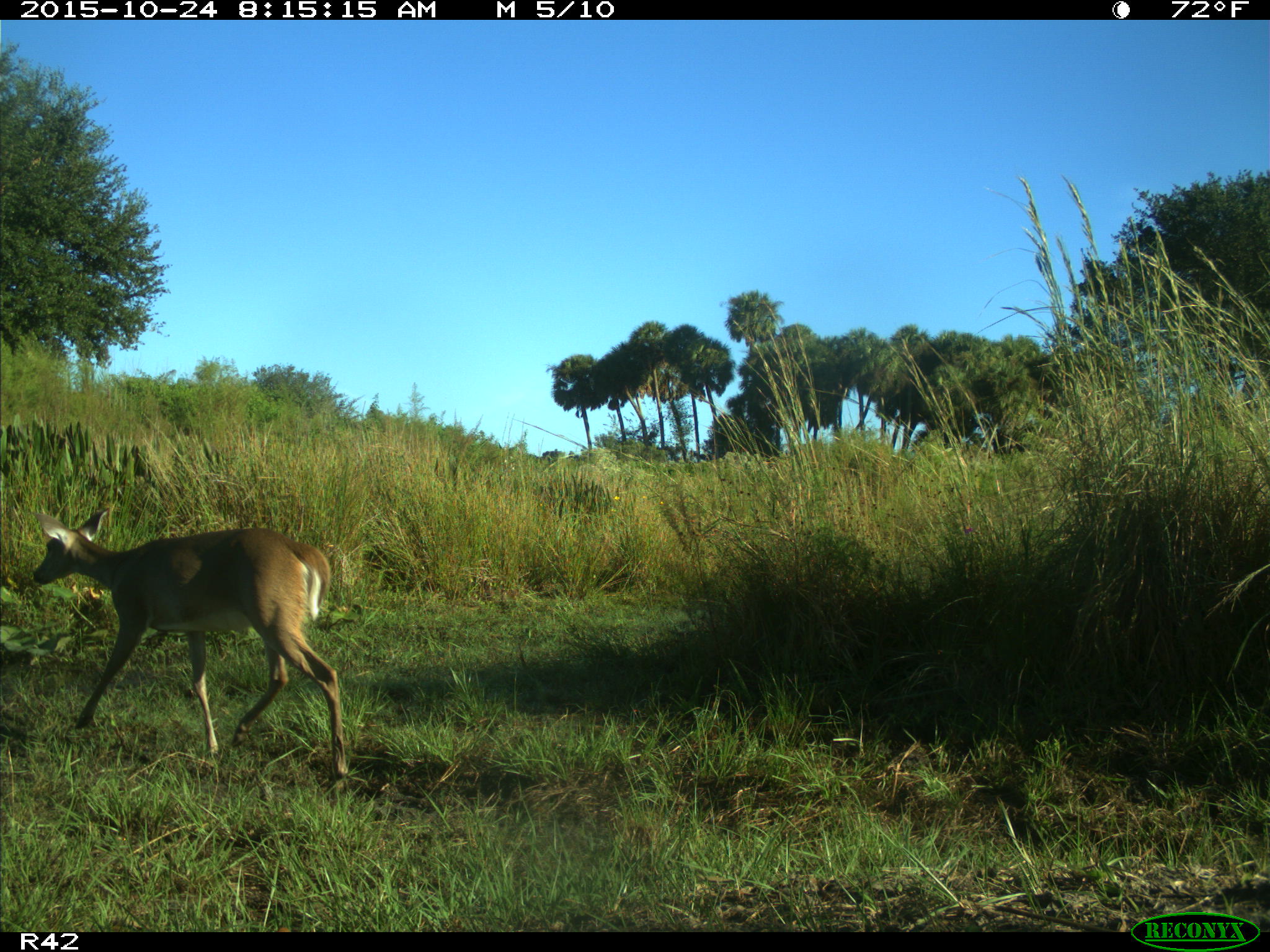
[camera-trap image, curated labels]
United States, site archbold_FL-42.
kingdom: Animalia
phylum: Chordata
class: Mammalia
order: Artiodactyla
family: Cervidae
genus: Odocoileus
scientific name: Odocoileus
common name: deer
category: unidentified deer